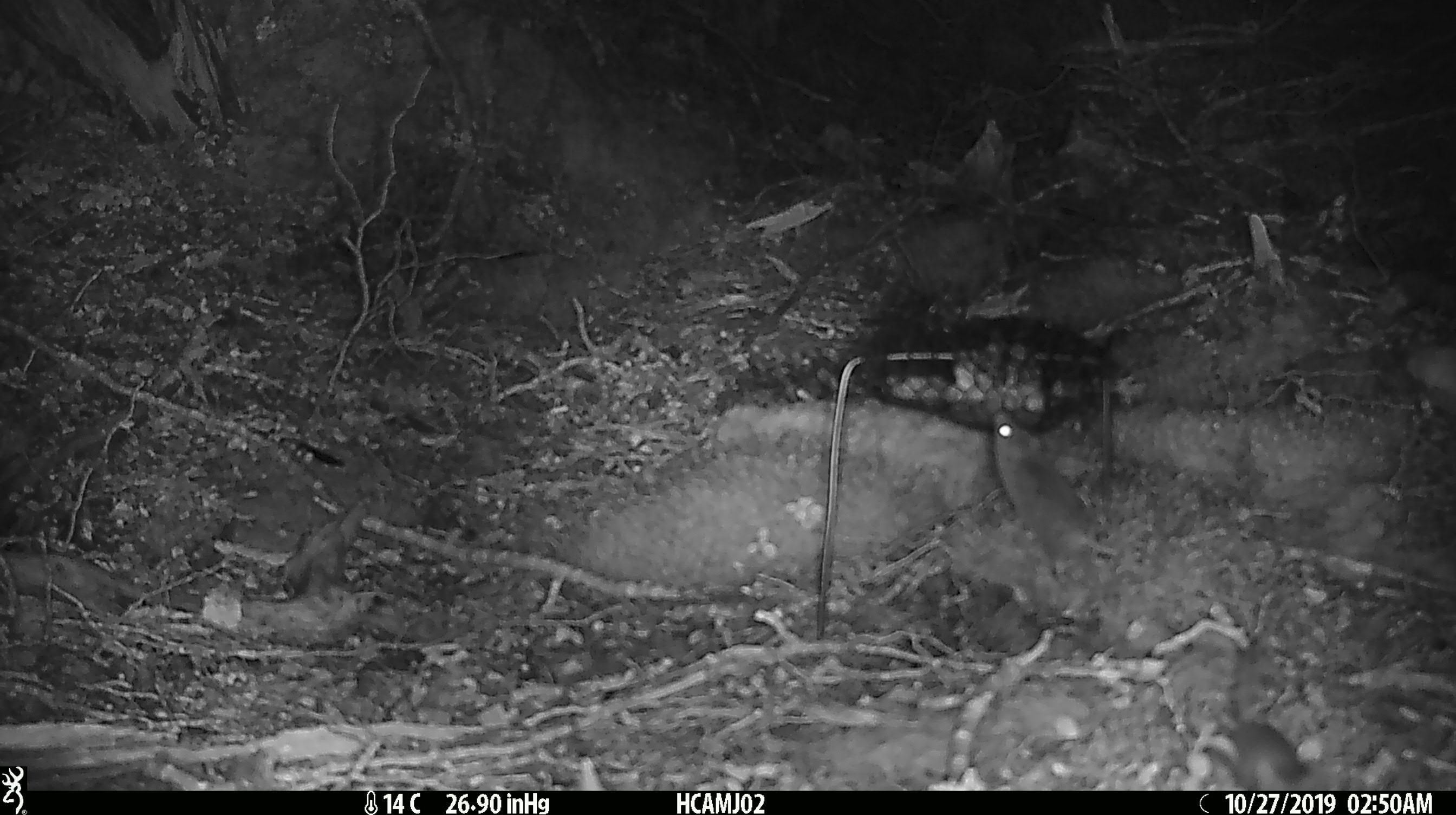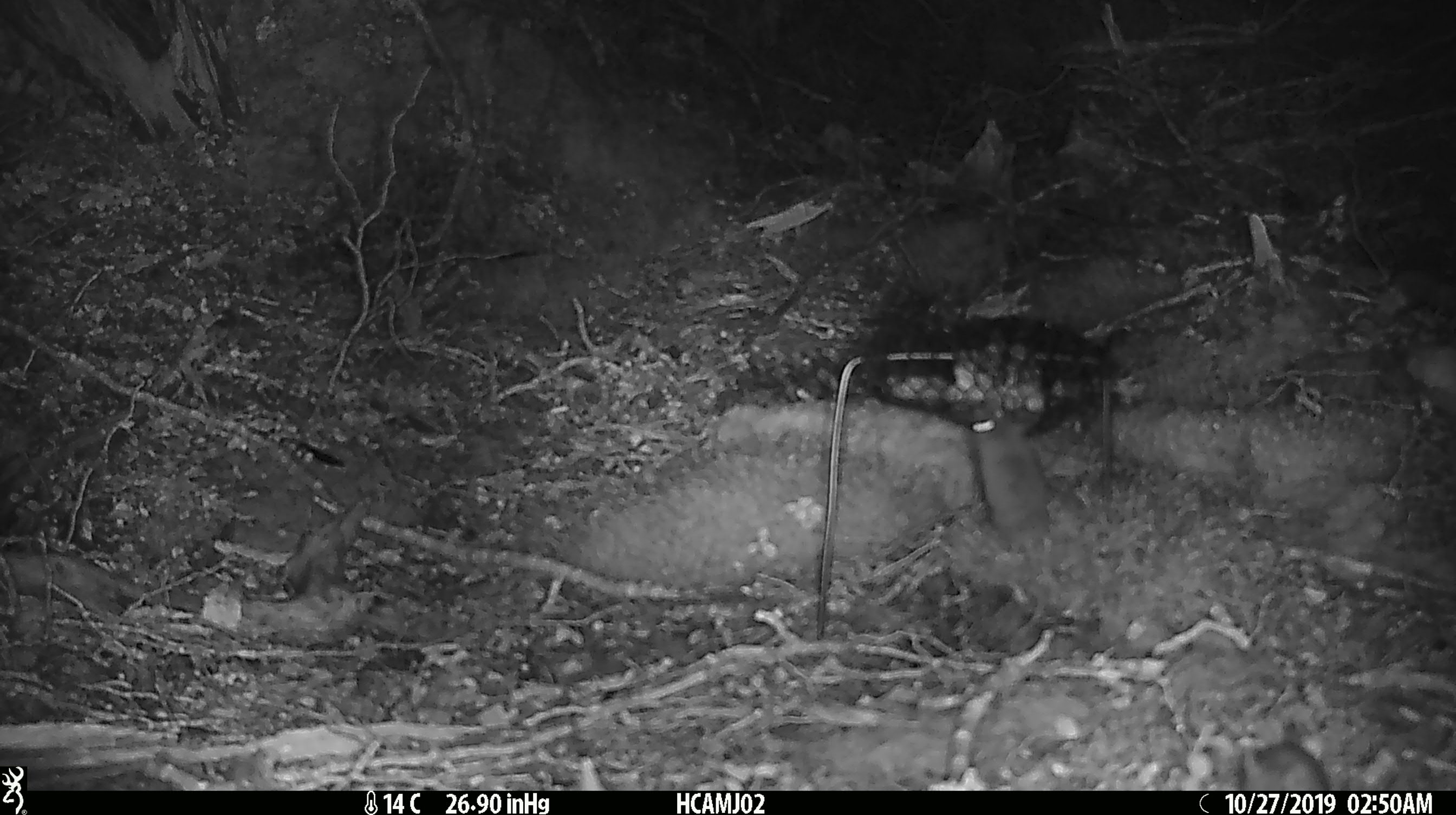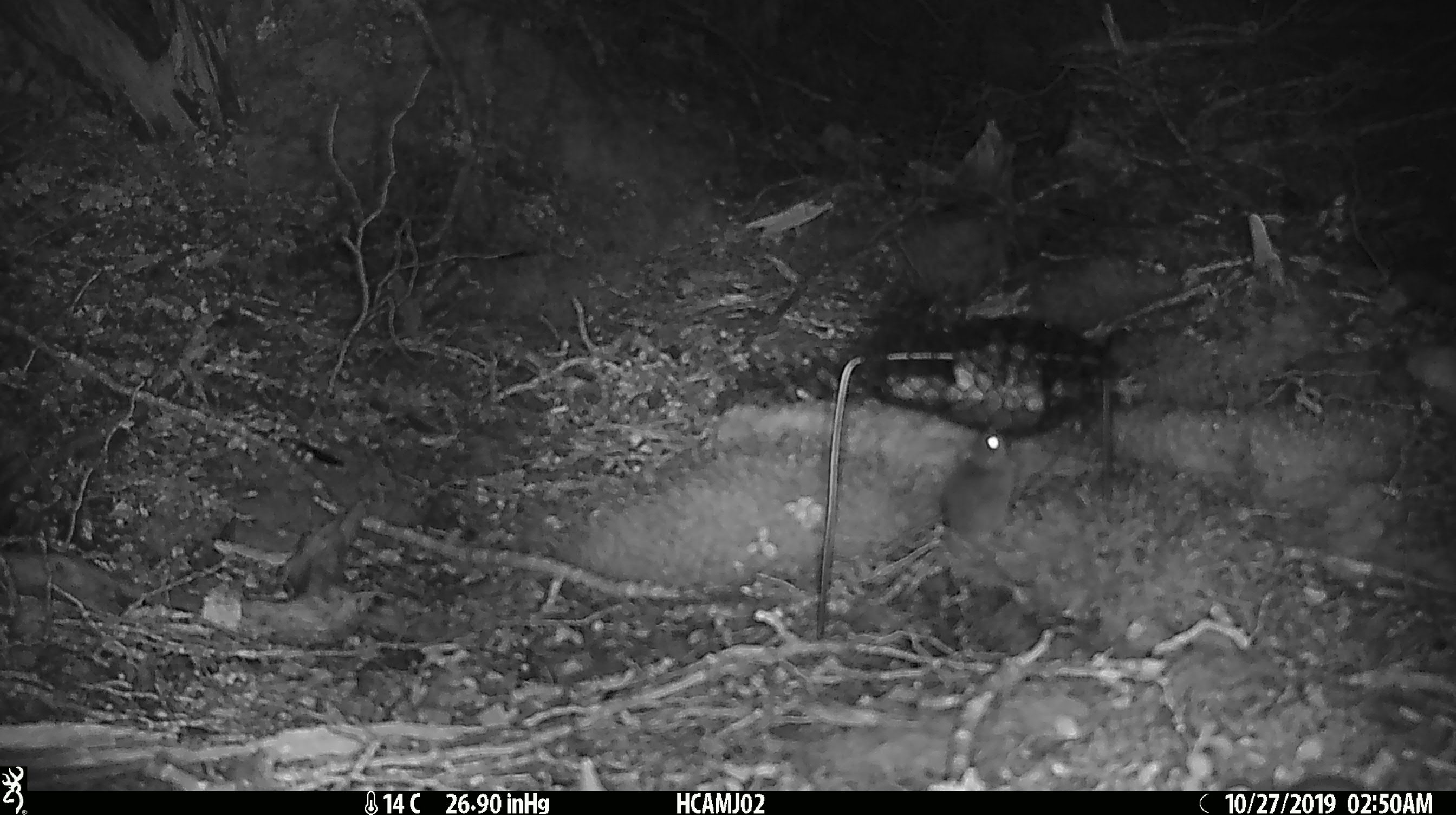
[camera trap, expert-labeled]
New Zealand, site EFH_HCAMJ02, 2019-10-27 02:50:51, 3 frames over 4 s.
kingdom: Animalia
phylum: Chordata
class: Mammalia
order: Rodentia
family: Muridae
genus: Mus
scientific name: Mus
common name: mouse